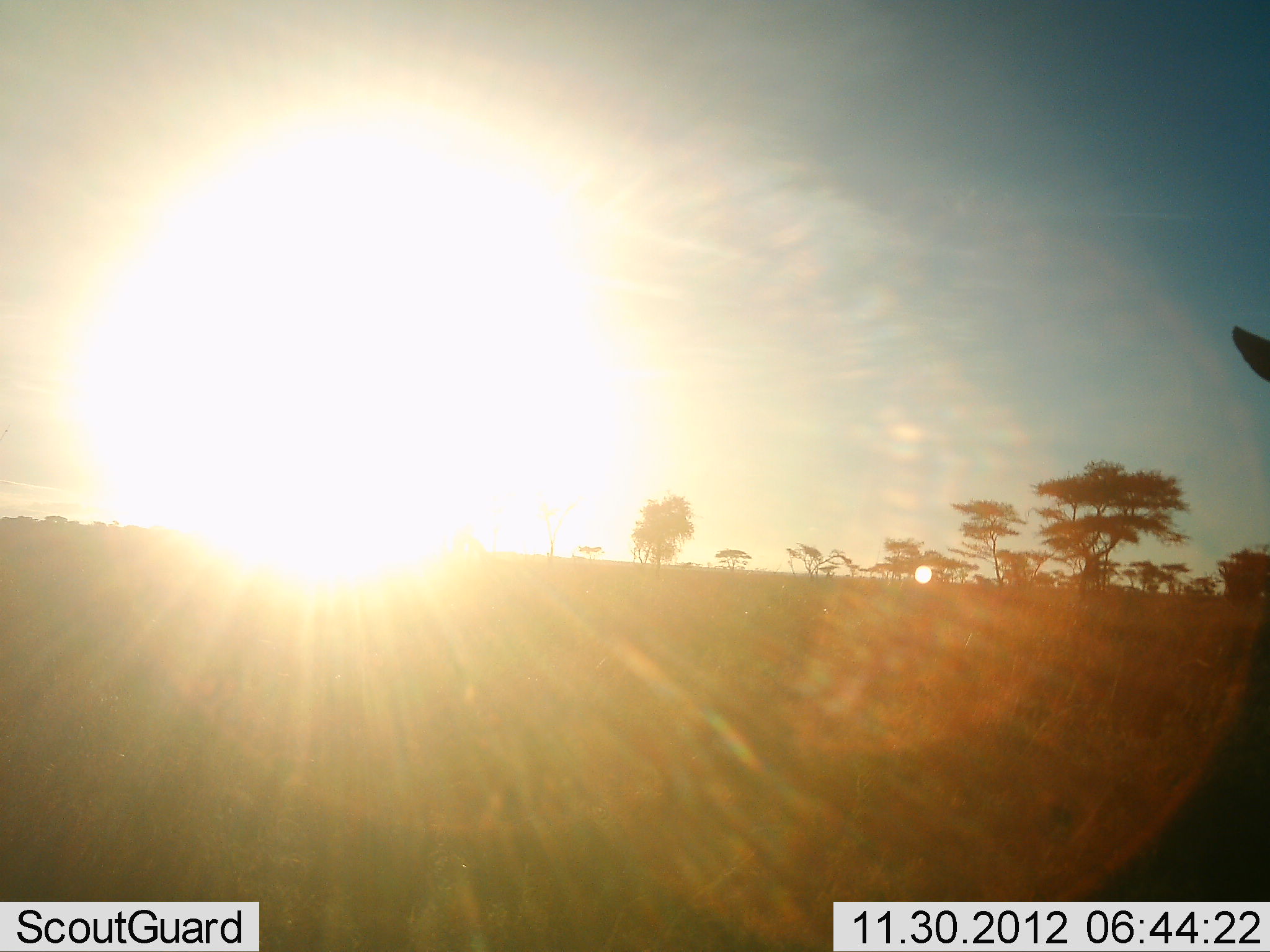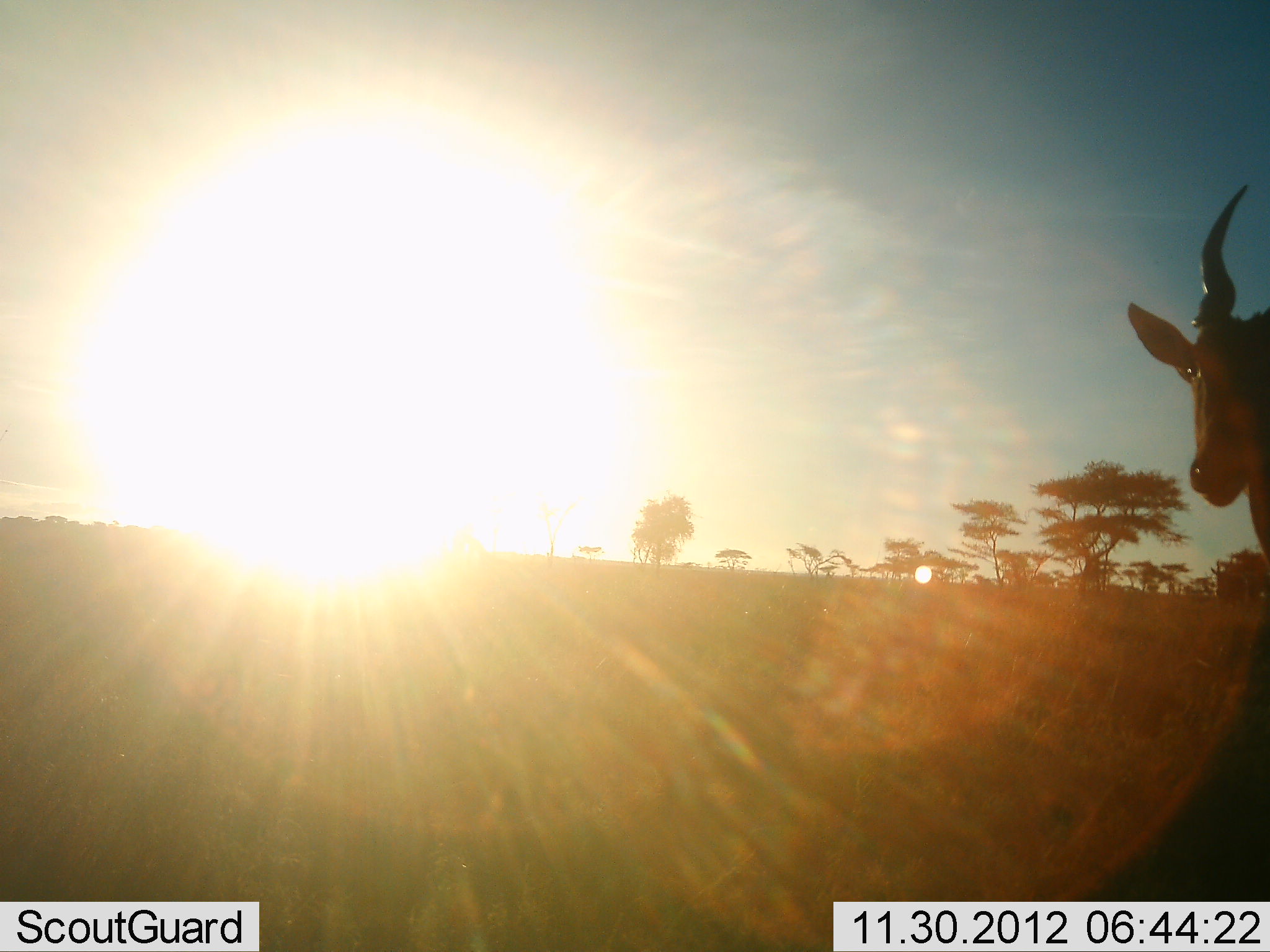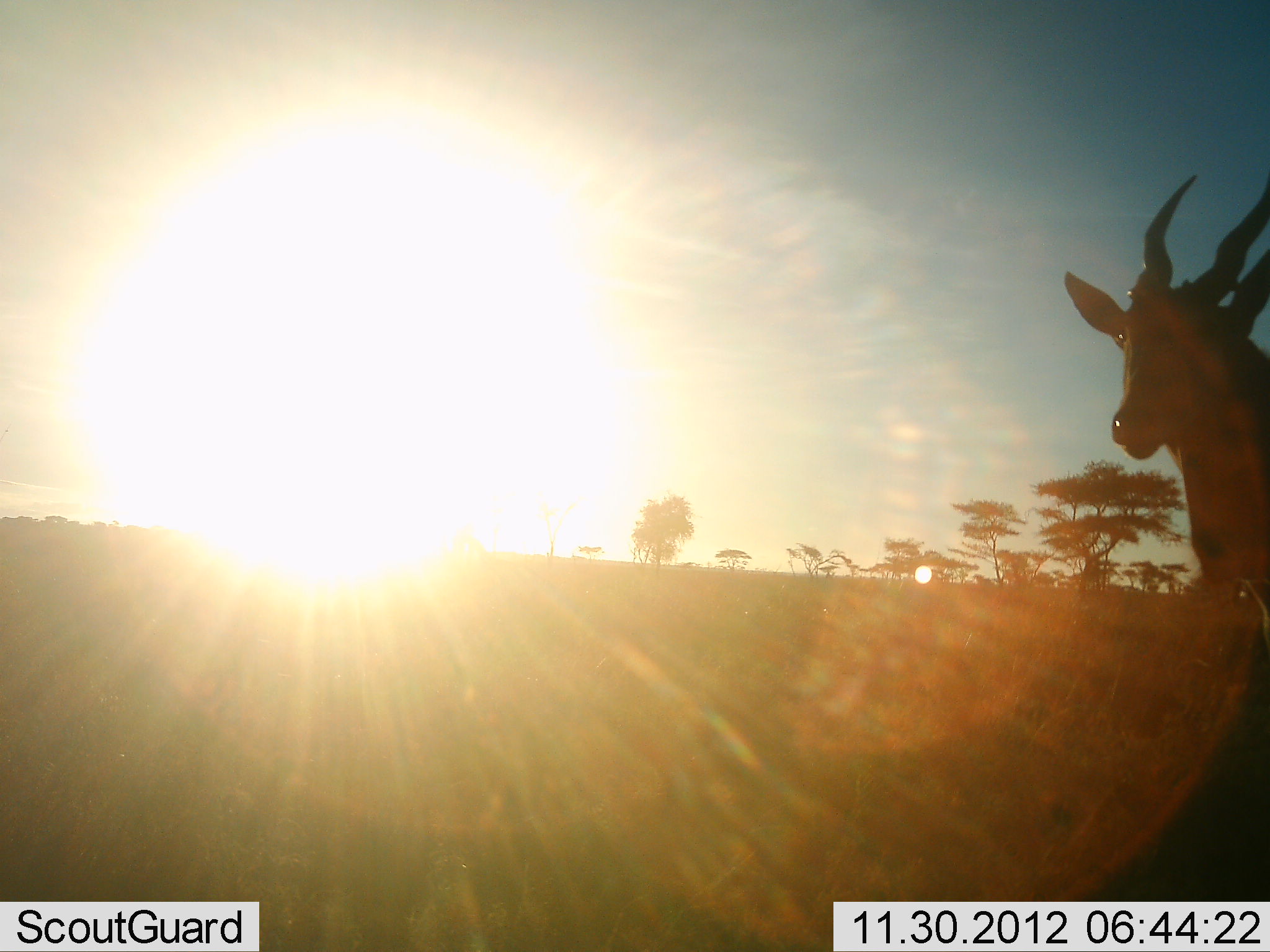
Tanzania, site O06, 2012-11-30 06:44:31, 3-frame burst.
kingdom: Animalia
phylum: Chordata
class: Mammalia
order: Artiodactyla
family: Bovidae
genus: Tragelaphus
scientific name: Tragelaphus oryx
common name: eland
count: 1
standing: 20%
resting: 0%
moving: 80%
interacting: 0%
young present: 0%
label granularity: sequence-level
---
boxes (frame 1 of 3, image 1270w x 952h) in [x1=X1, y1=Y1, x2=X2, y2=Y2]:
animal: [x1=1074, y1=323, x2=1270, y2=902]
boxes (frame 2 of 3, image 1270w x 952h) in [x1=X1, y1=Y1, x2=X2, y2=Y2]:
animal: [x1=1078, y1=187, x2=1270, y2=901]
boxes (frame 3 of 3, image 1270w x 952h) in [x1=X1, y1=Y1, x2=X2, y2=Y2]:
animal: [x1=1021, y1=175, x2=1270, y2=901]